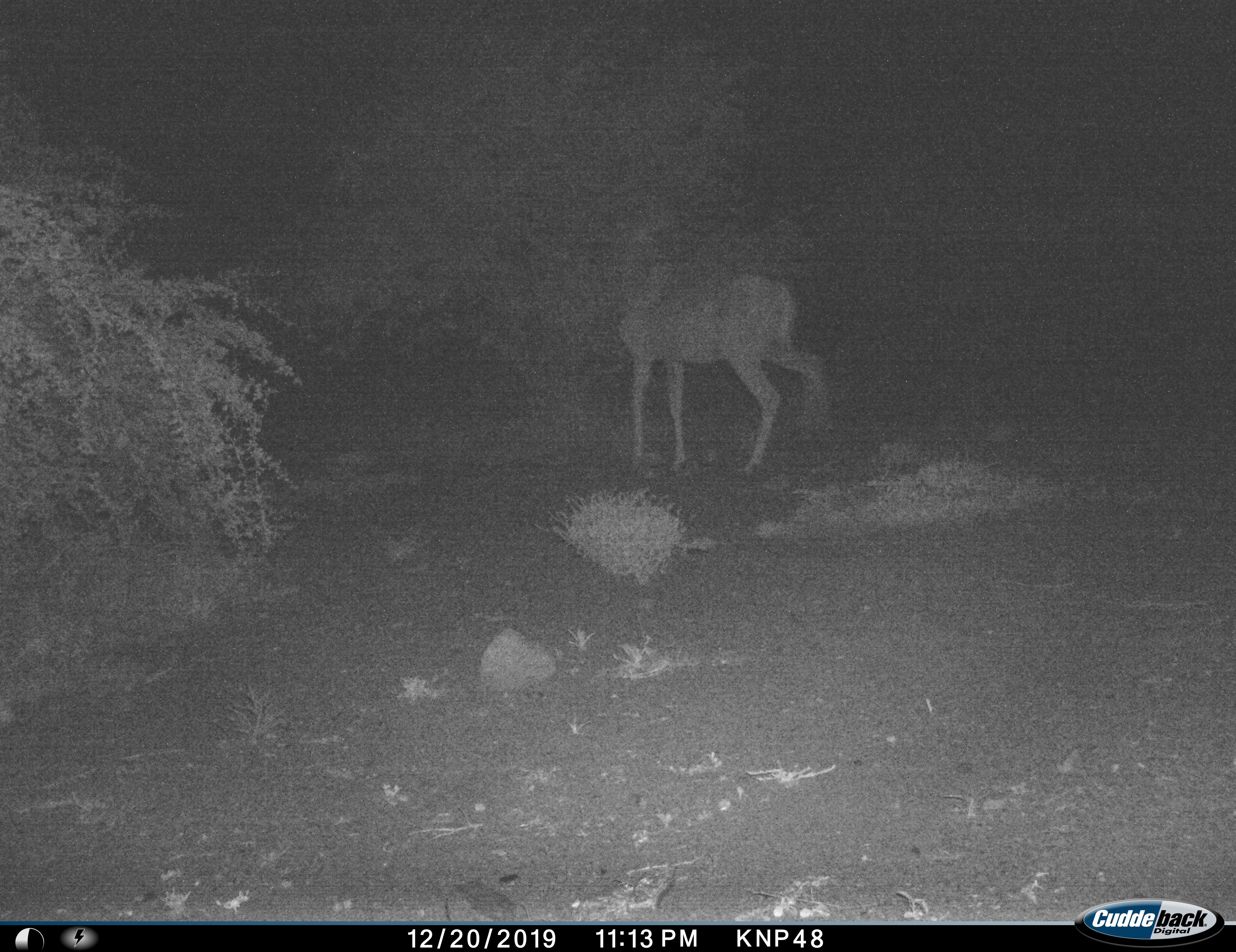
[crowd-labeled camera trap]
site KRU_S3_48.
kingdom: Animalia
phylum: Chordata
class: Mammalia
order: Artiodactyla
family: Bovidae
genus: Aepyceros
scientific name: Aepyceros melampus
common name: impala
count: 1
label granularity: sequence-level